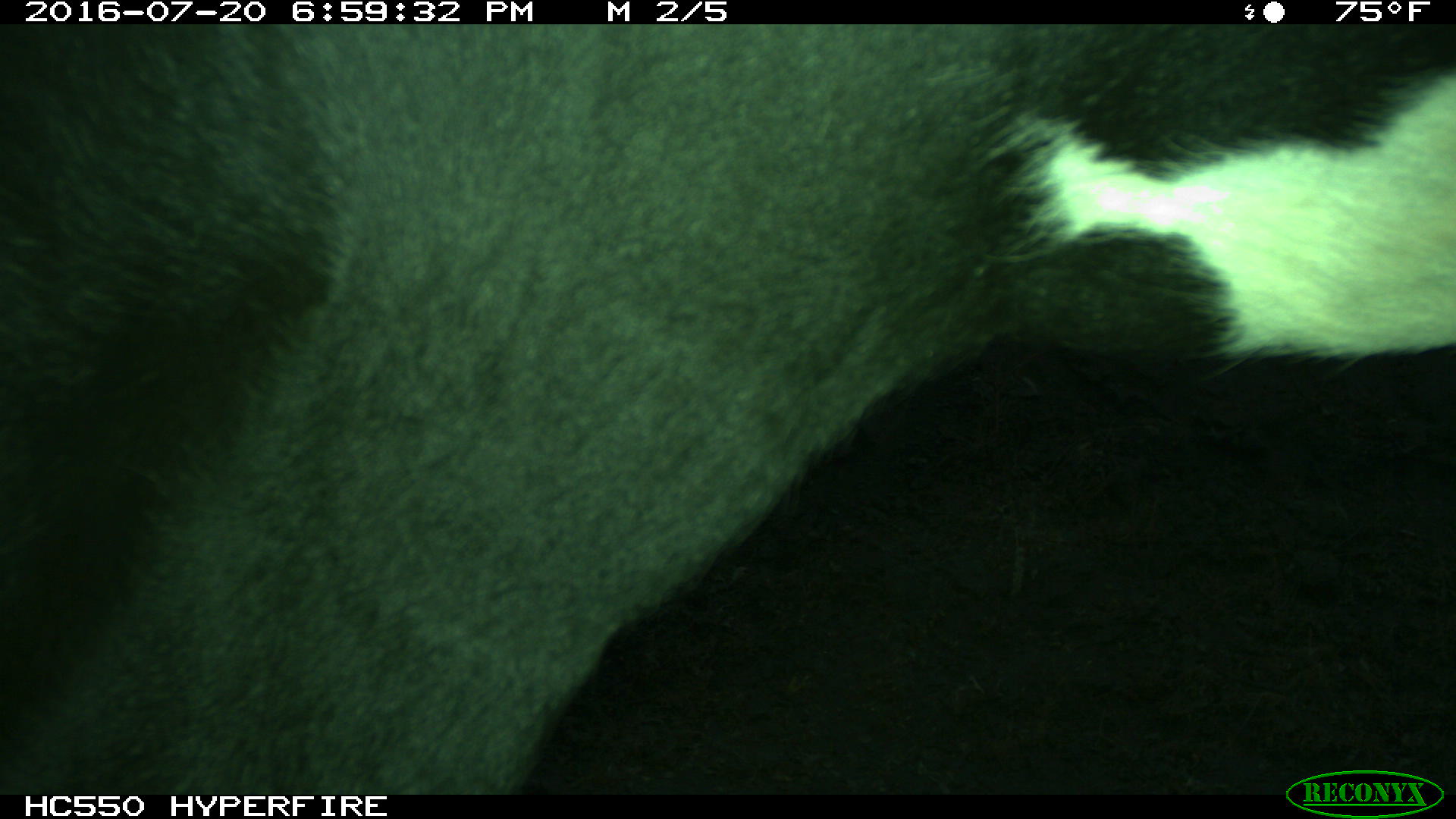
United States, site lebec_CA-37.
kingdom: Animalia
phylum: Chordata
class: Mammalia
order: Artiodactyla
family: Bovidae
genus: Bos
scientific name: Bos taurus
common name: domestic cow